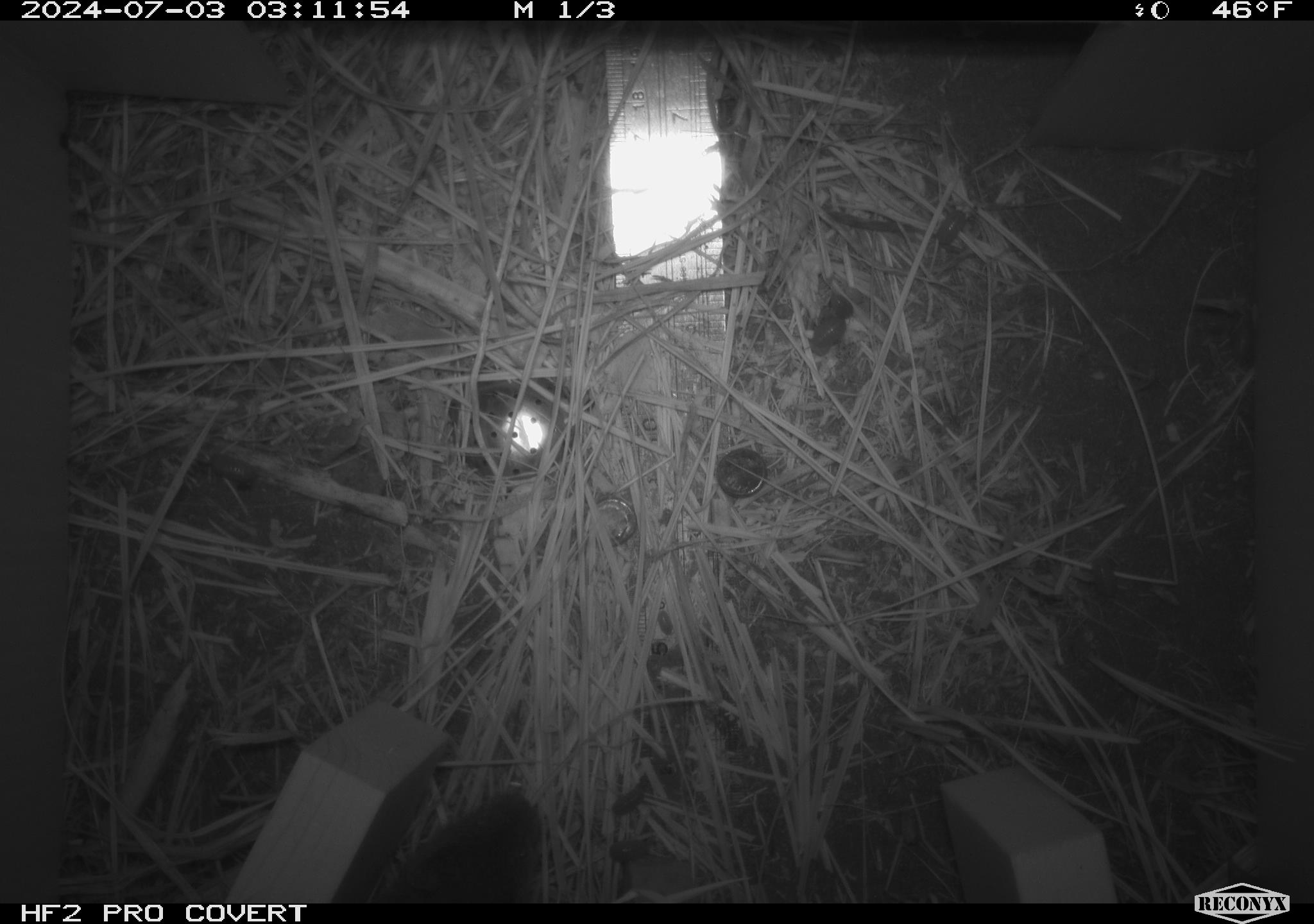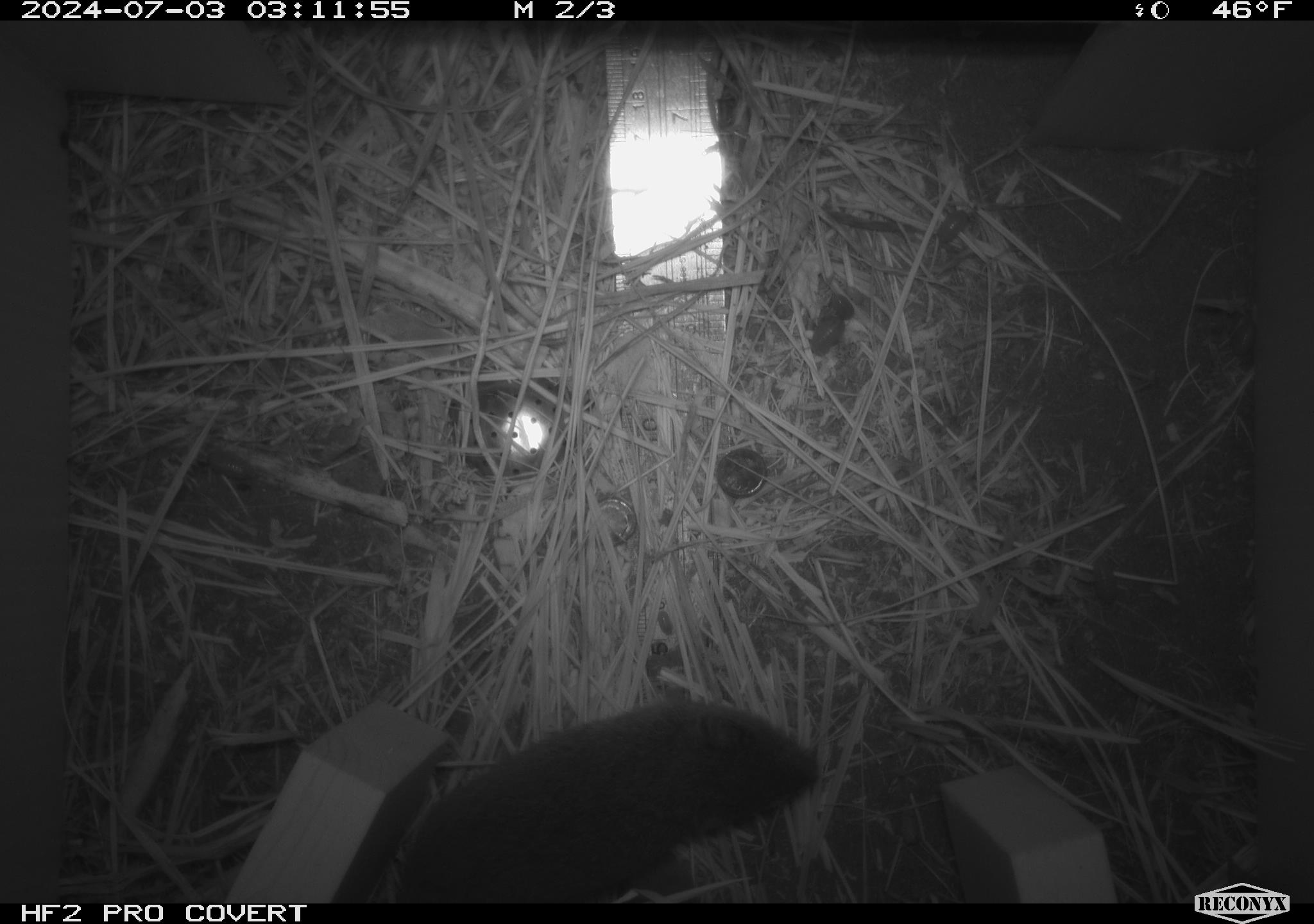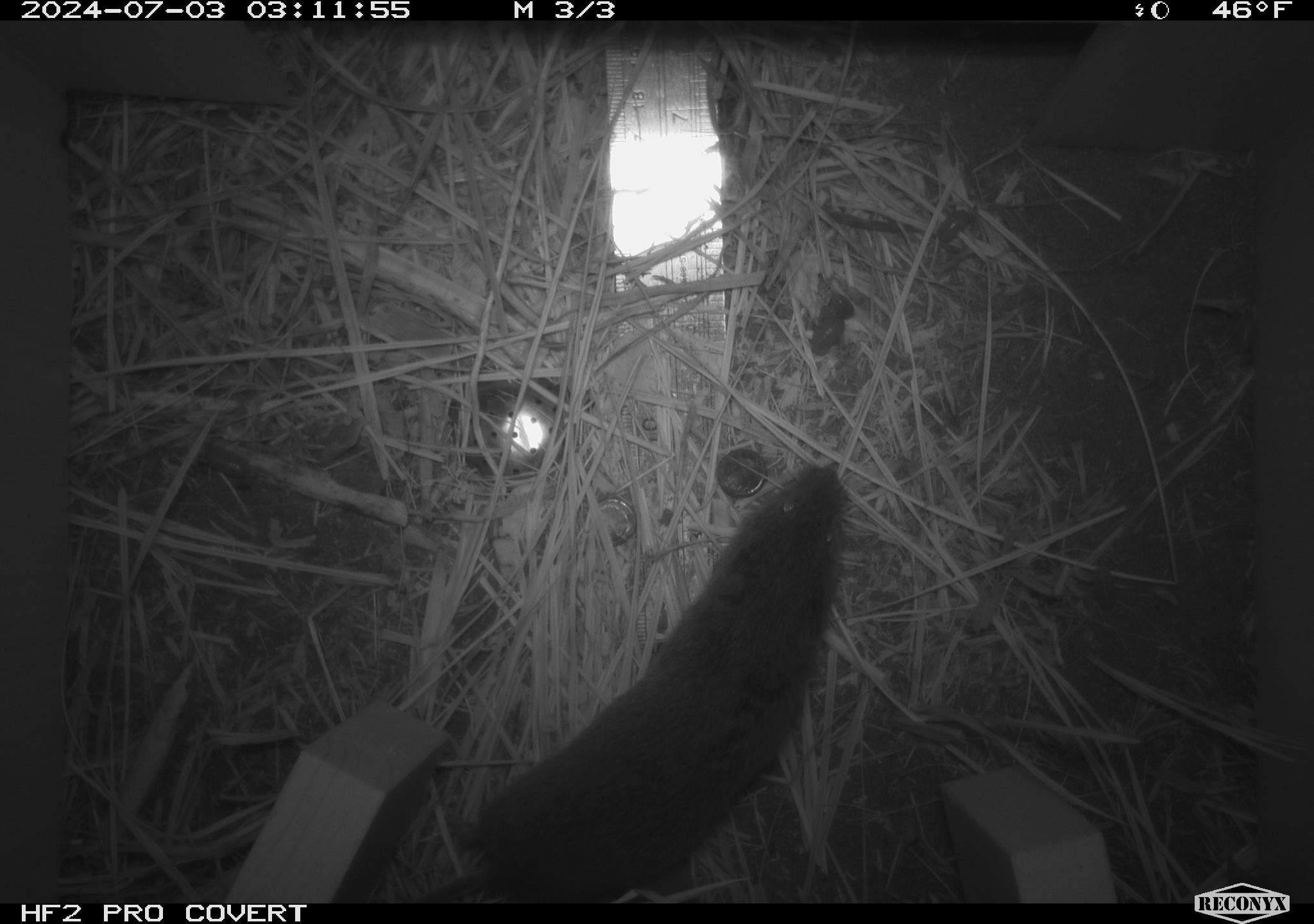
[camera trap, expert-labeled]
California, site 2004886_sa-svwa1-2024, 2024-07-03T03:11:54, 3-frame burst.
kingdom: Animalia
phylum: Chordata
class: Mammalia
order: Rodentia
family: Cricetidae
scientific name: Arvicolinae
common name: voles, lemmings, and muskrats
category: arvicolinae subfamily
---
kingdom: Animalia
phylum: Arthropoda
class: Insecta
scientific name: Insecta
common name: insect